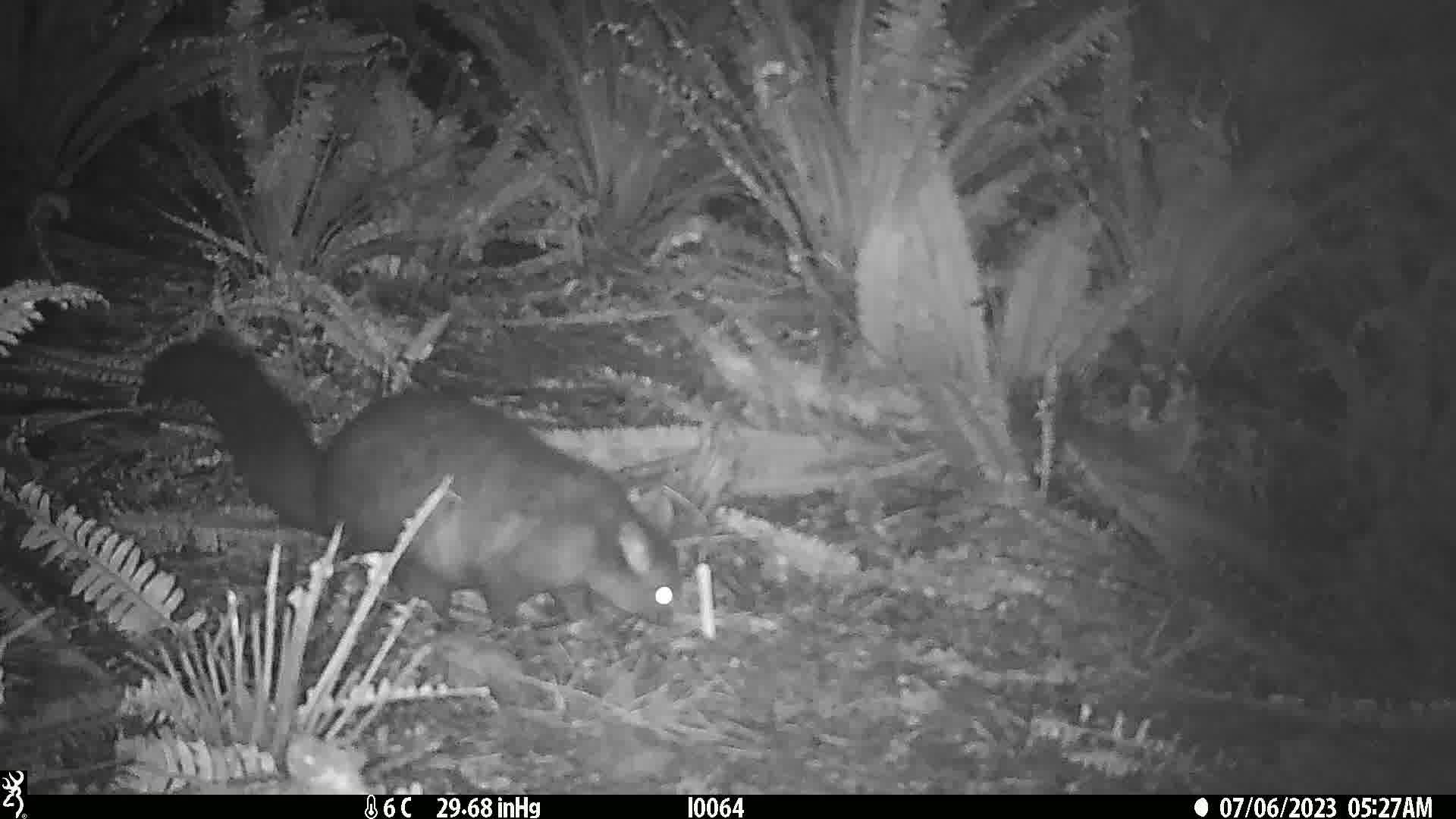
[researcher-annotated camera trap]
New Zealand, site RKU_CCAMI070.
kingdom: Animalia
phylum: Chordata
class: Mammalia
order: Diprotodontia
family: Phalangeridae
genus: Trichosurus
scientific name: Trichosurus vulpecula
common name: common brushtail possum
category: possum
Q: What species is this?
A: Possum (common brushtail possum) (Trichosurus vulpecula).